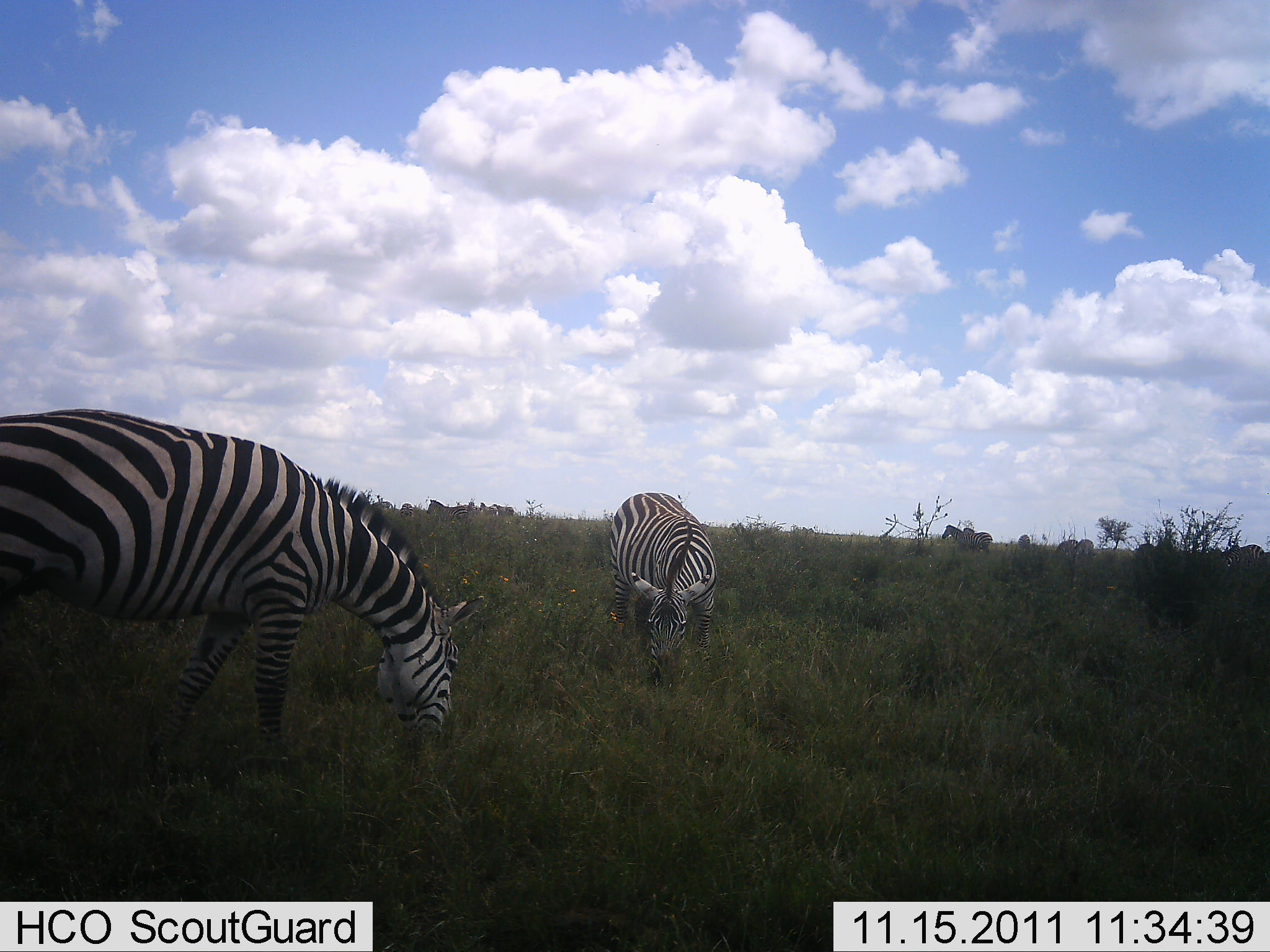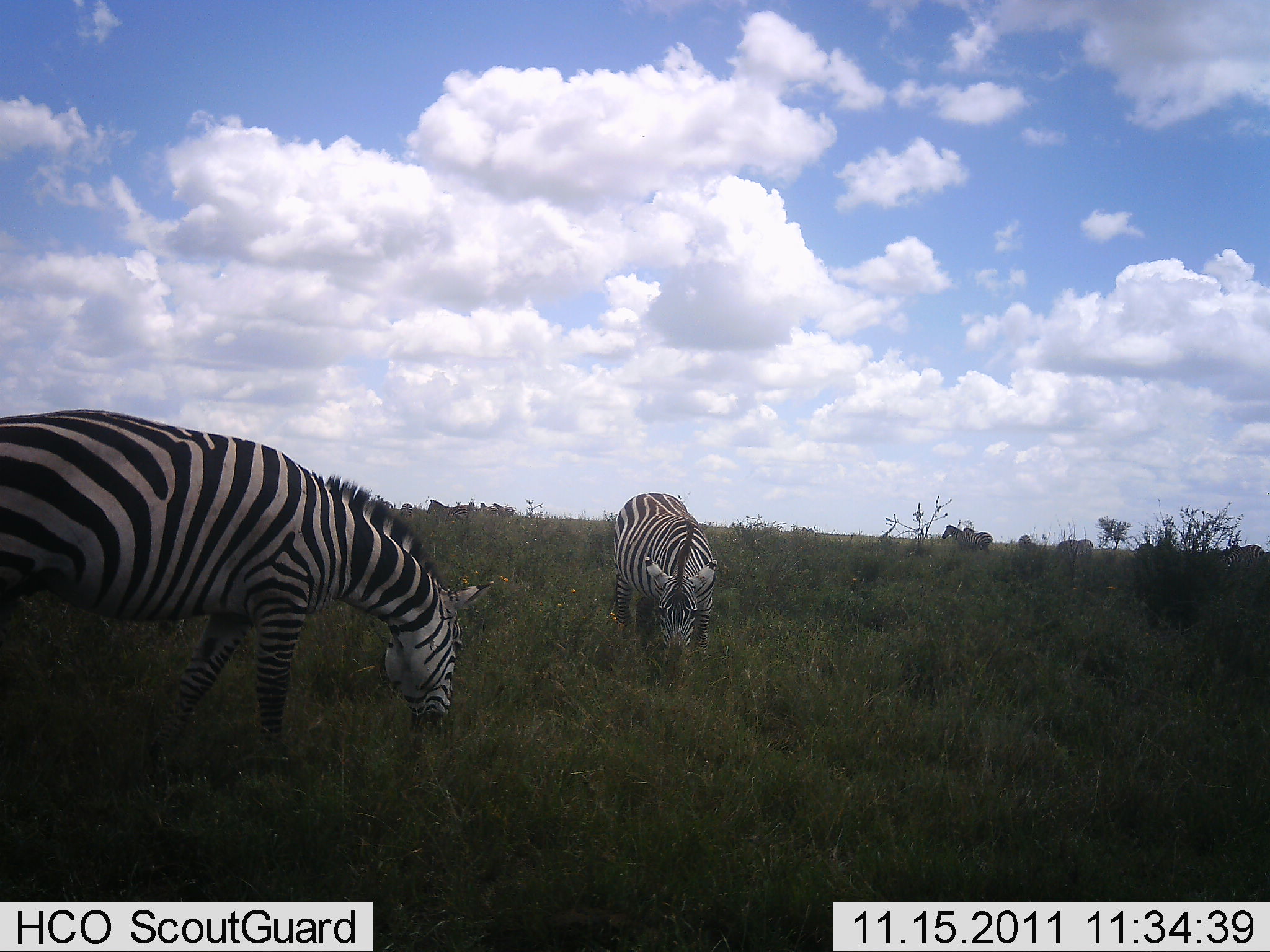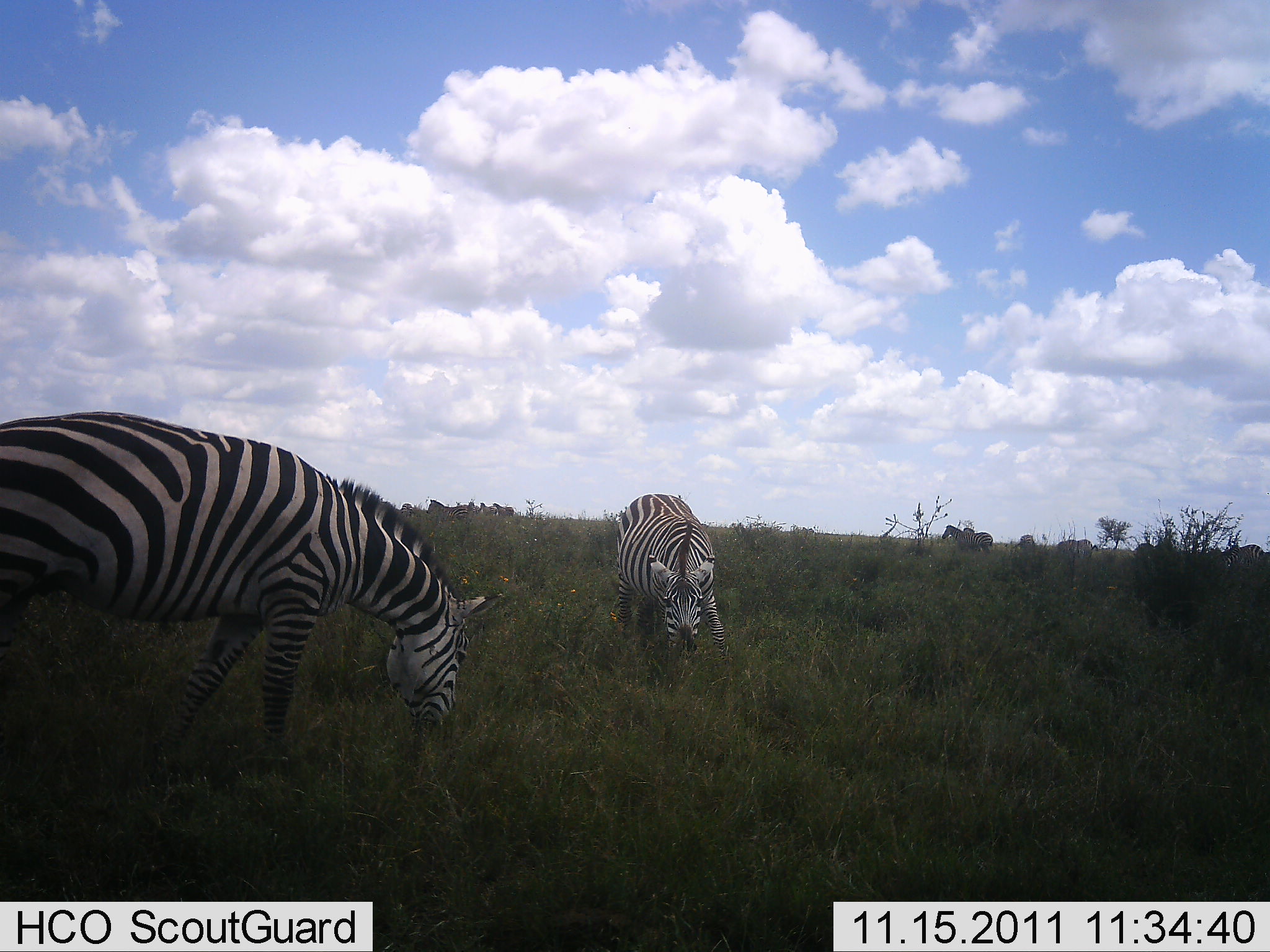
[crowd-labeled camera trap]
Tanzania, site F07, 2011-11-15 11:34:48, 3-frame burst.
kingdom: Animalia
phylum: Chordata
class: Mammalia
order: Perissodactyla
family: Equidae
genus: Equus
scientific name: Equus quagga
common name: plains zebra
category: zebra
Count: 2.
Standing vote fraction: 46%.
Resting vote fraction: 8%.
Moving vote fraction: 8%.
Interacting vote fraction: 8%.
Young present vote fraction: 0%.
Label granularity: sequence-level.